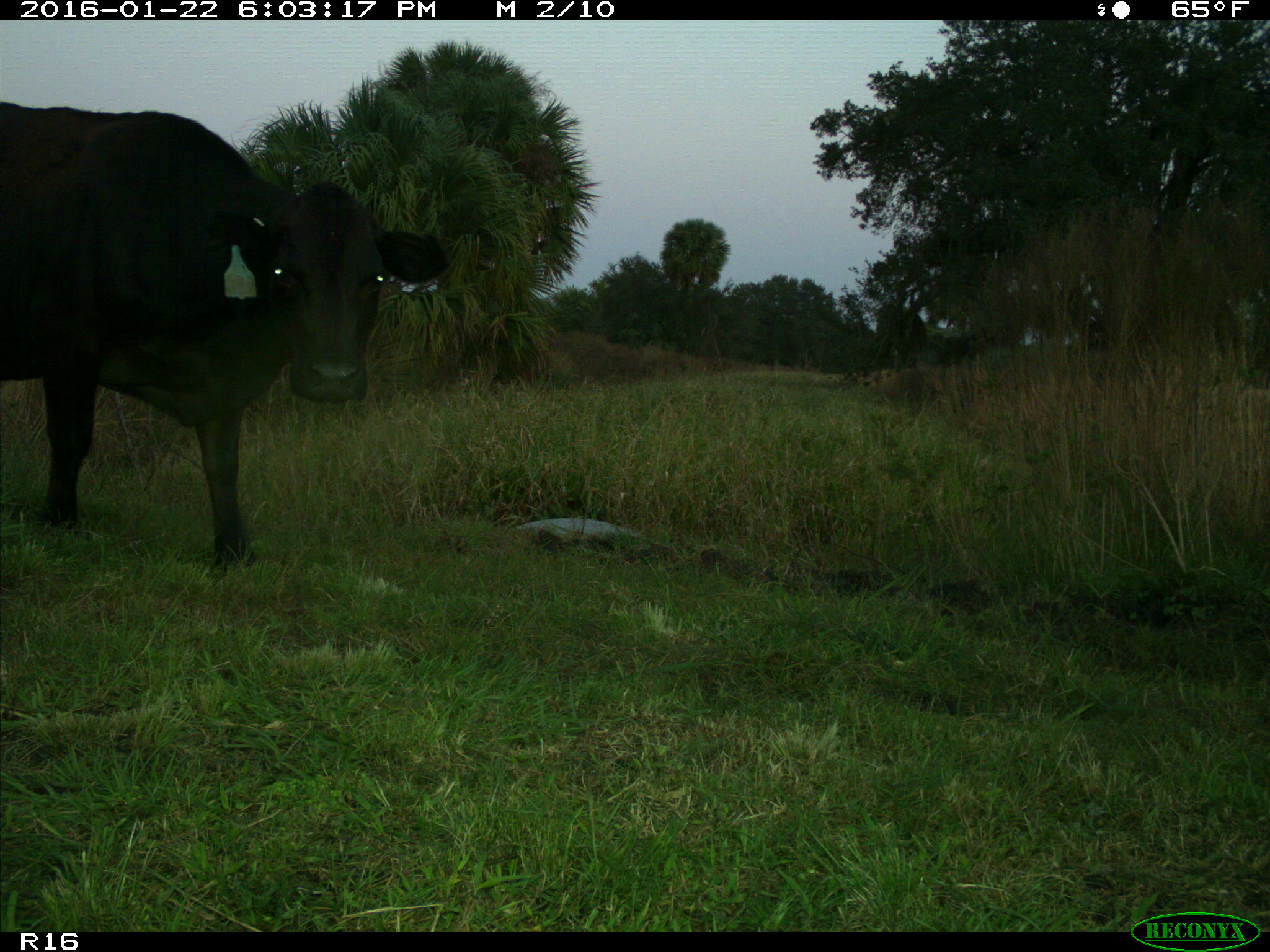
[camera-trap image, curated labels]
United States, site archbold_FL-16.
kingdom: Animalia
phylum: Chordata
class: Mammalia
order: Artiodactyla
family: Bovidae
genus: Bos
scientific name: Bos taurus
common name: domestic cow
Bos taurus (domestic cow).